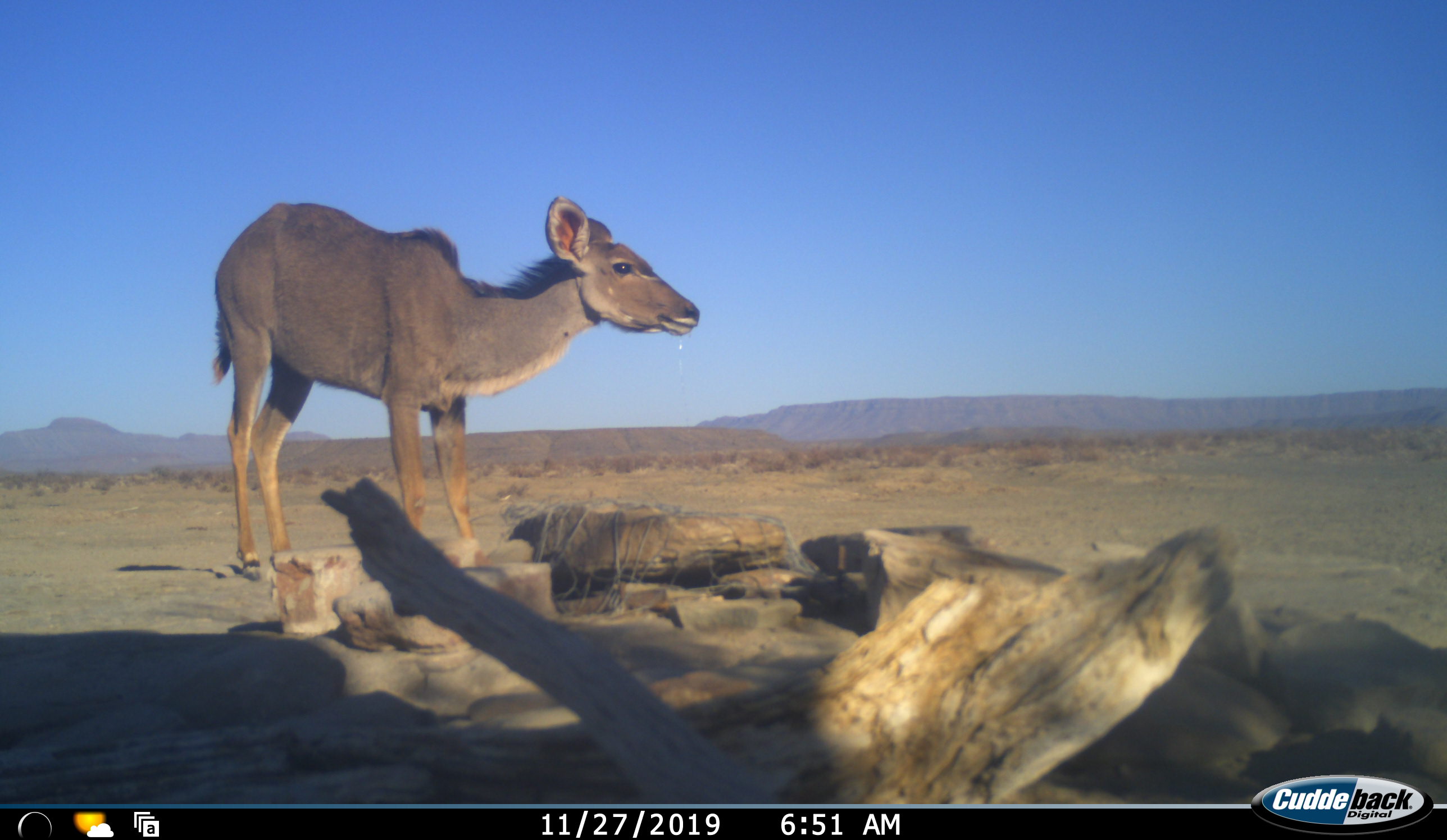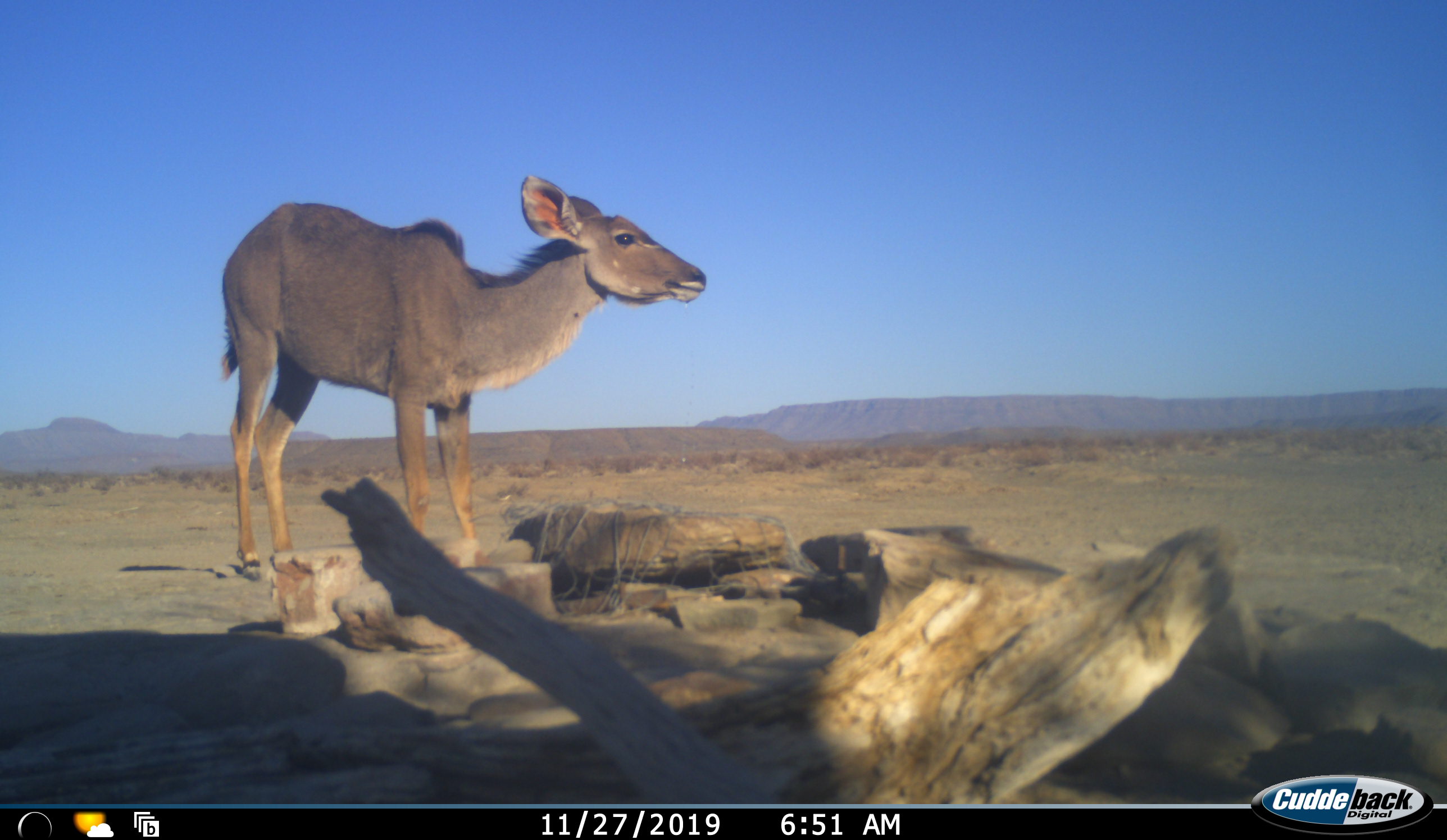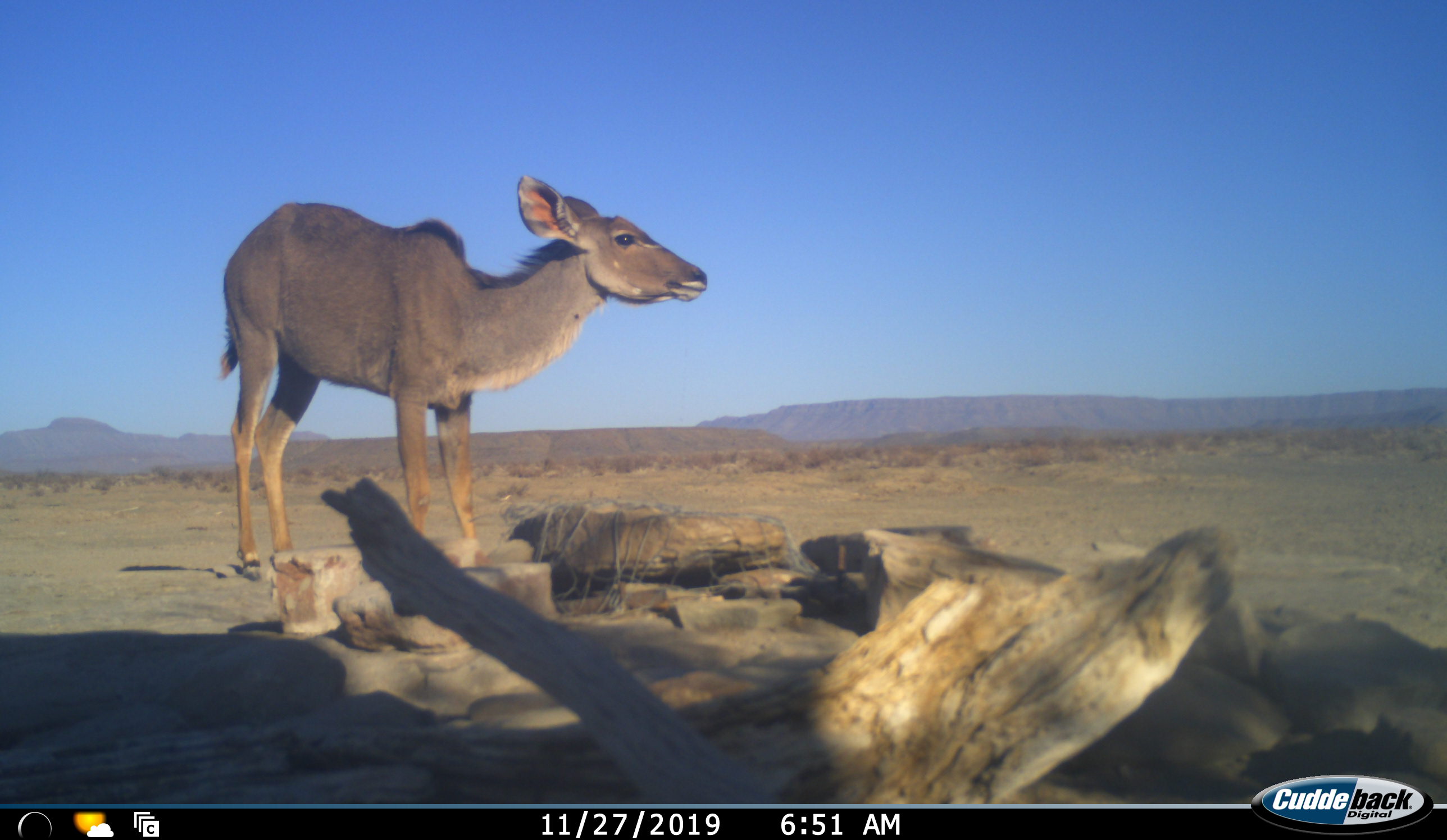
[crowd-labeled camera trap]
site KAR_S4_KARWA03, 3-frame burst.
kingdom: Animalia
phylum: Chordata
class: Mammalia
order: Artiodactyla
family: Bovidae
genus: Tragelaphus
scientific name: Tragelaphus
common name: kudu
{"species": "kudu (Tragelaphus)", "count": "1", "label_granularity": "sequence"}